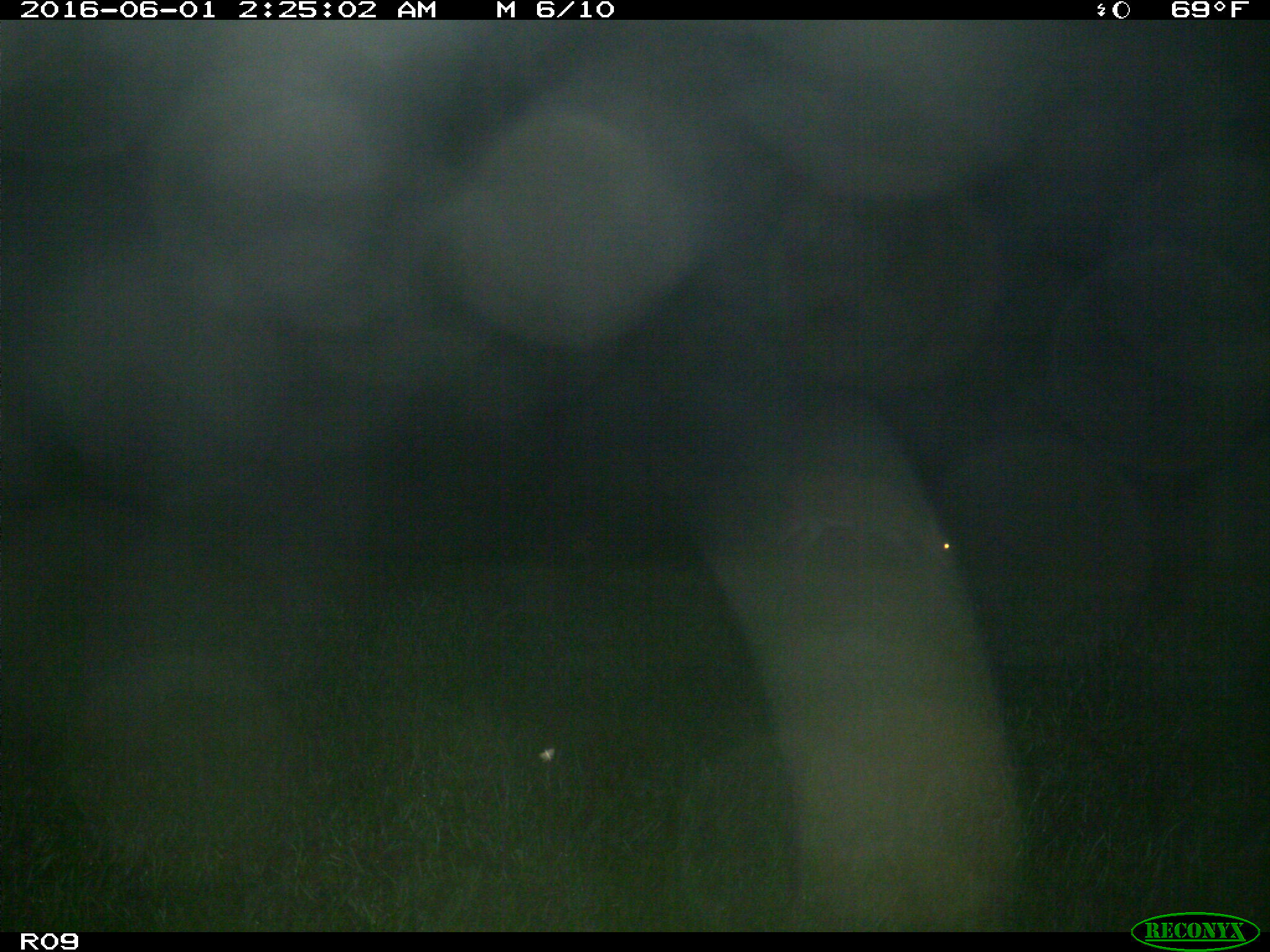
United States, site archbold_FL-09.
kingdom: Animalia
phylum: Chordata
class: Mammalia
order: Artiodactyla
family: Cervidae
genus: Odocoileus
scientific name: Odocoileus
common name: deer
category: unidentified deer